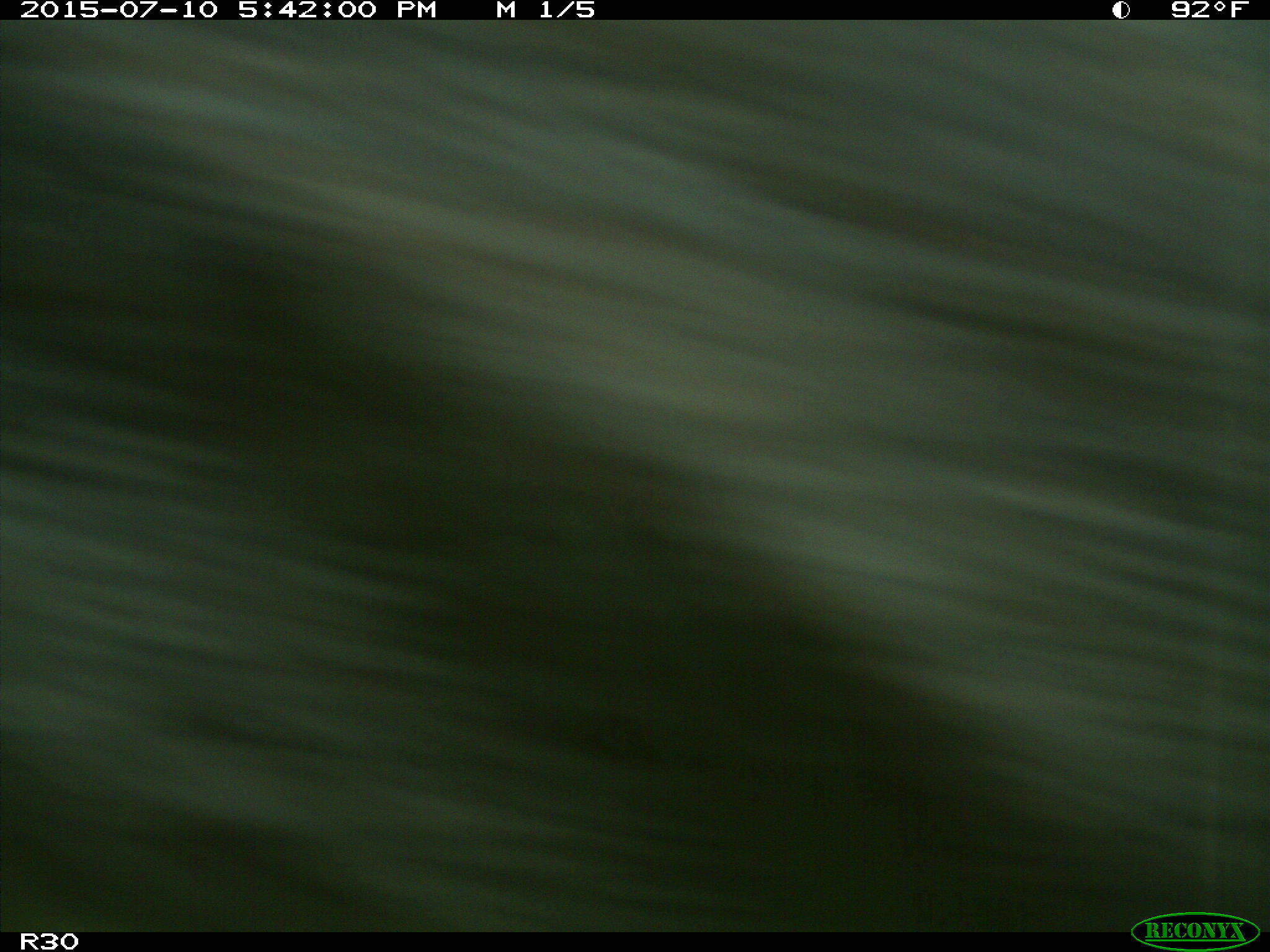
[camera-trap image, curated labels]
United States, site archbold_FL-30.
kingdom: Animalia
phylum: Chordata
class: Mammalia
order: Artiodactyla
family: Bovidae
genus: Bos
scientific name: Bos taurus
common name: domestic cow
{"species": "Bos taurus (domestic cow)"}